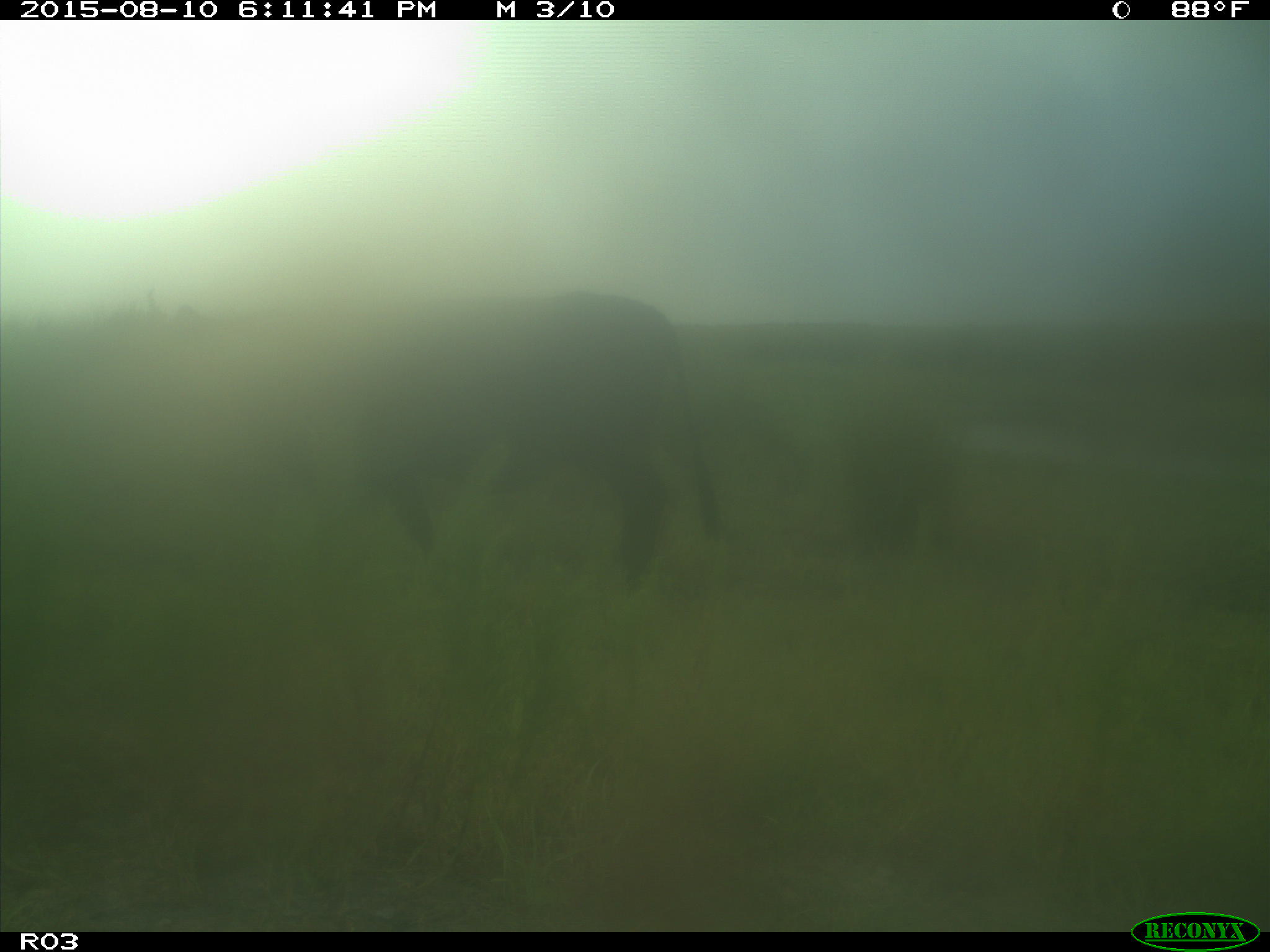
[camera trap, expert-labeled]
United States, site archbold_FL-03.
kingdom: Animalia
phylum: Chordata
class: Mammalia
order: Artiodactyla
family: Bovidae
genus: Bos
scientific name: Bos taurus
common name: domestic cow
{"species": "Bos taurus (domestic cow)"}